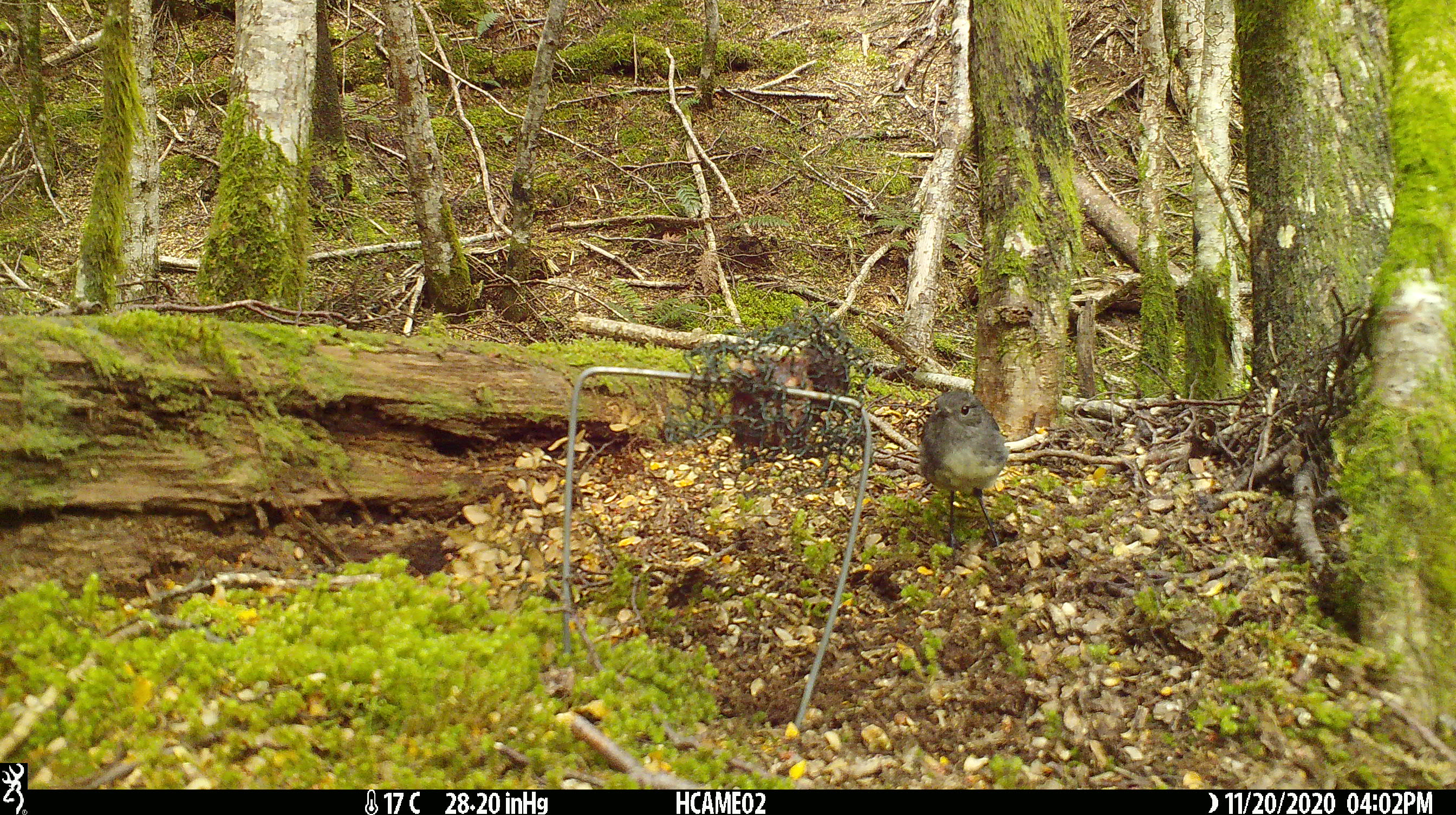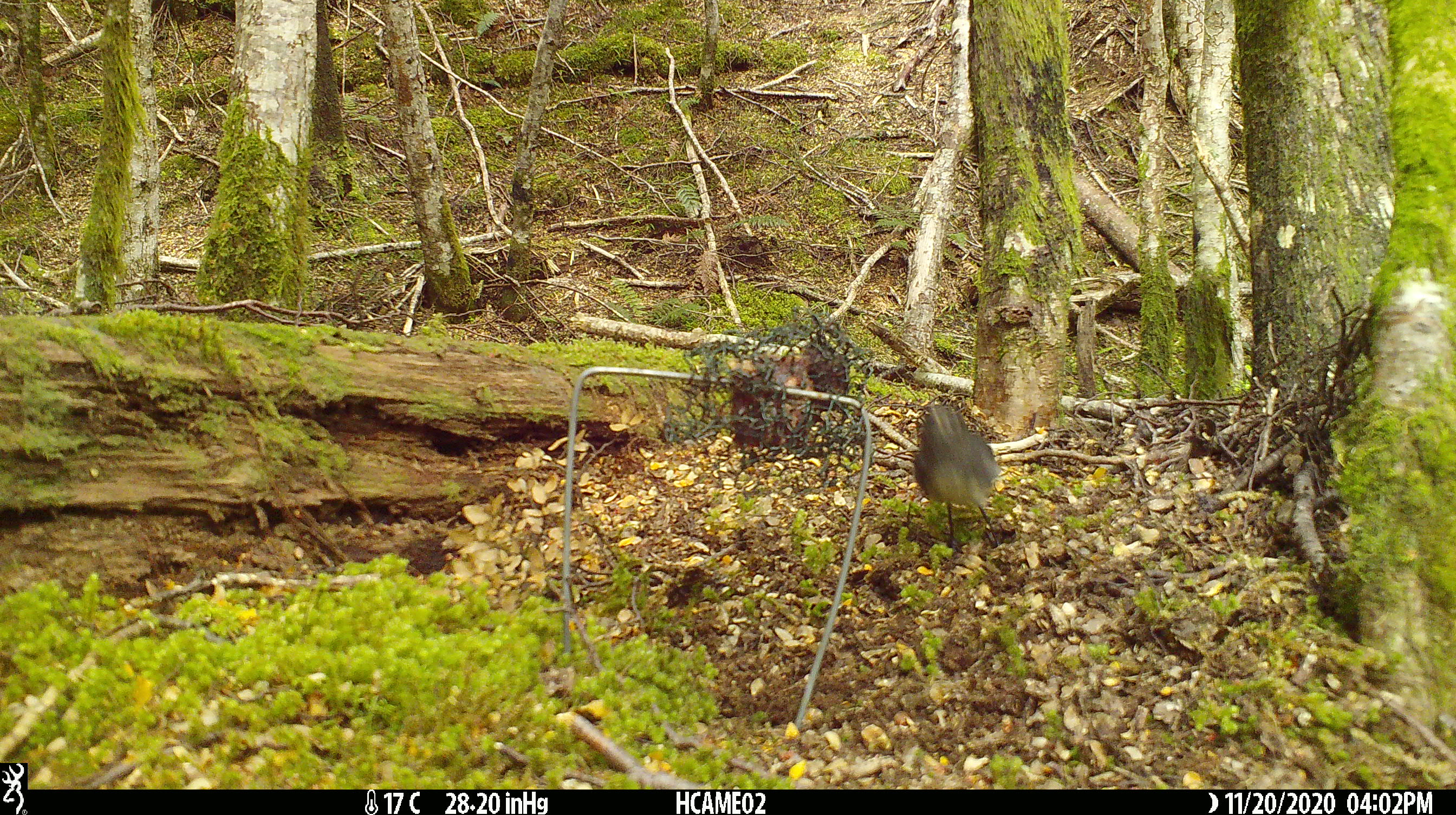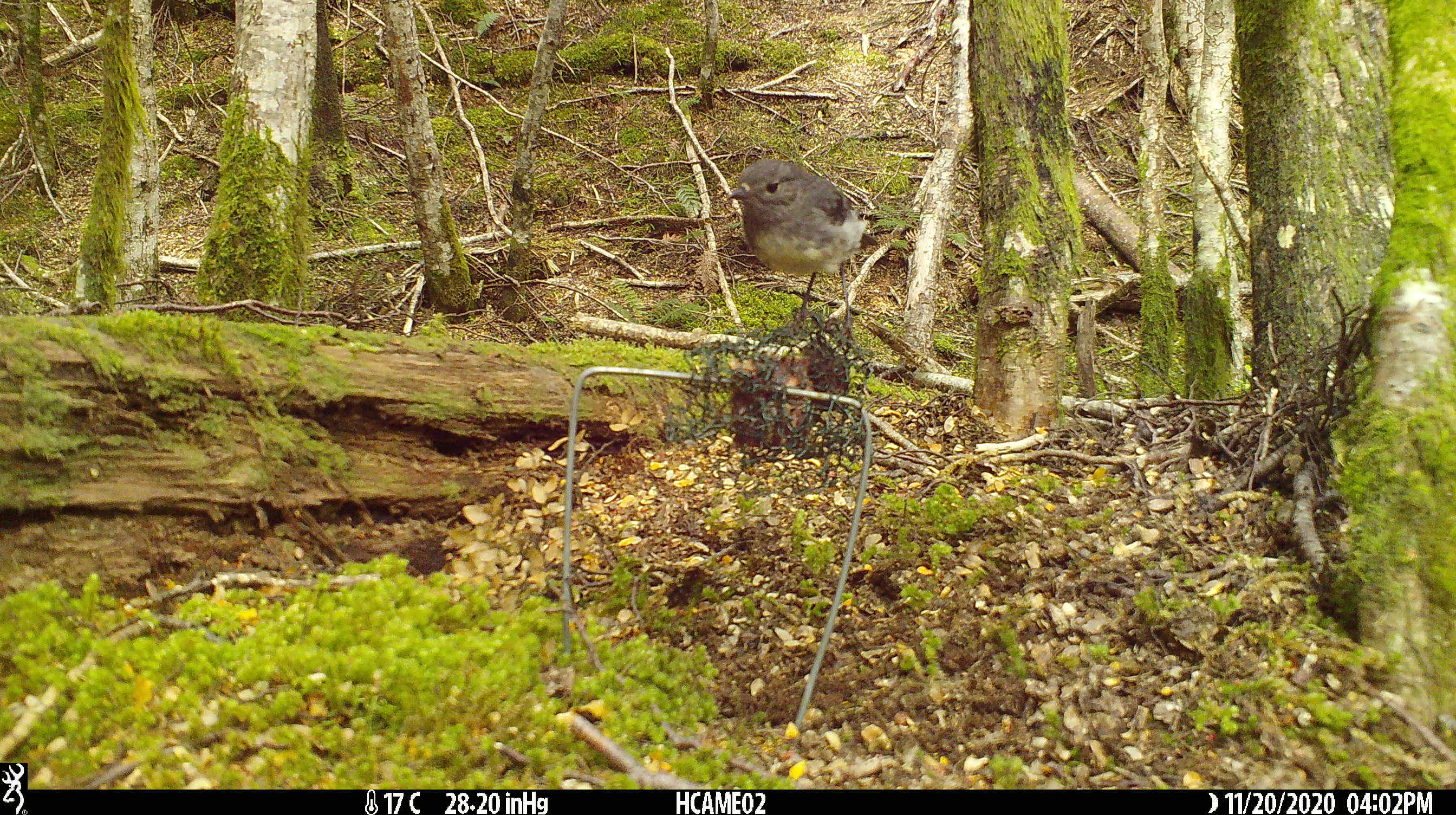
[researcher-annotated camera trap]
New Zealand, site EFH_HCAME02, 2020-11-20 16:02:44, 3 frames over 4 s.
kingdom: Animalia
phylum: Chordata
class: Aves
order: Passeriformes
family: Petroicidae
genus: Petroica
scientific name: Petroica australis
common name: new zealand robin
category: robin